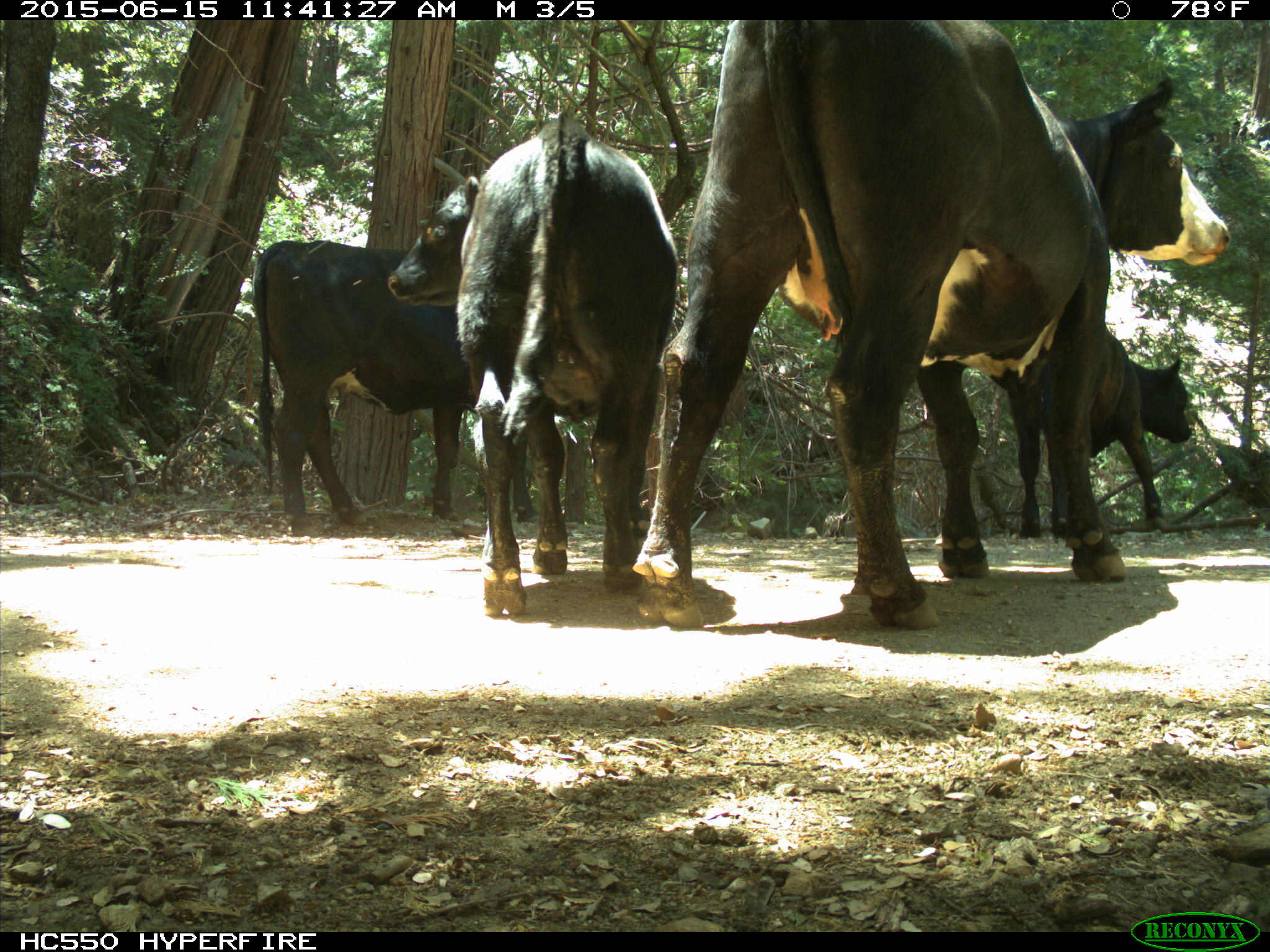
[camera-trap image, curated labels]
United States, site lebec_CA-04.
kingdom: Animalia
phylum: Chordata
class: Mammalia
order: Artiodactyla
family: Bovidae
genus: Bos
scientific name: Bos taurus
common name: domestic cow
Bos taurus (domestic cow).